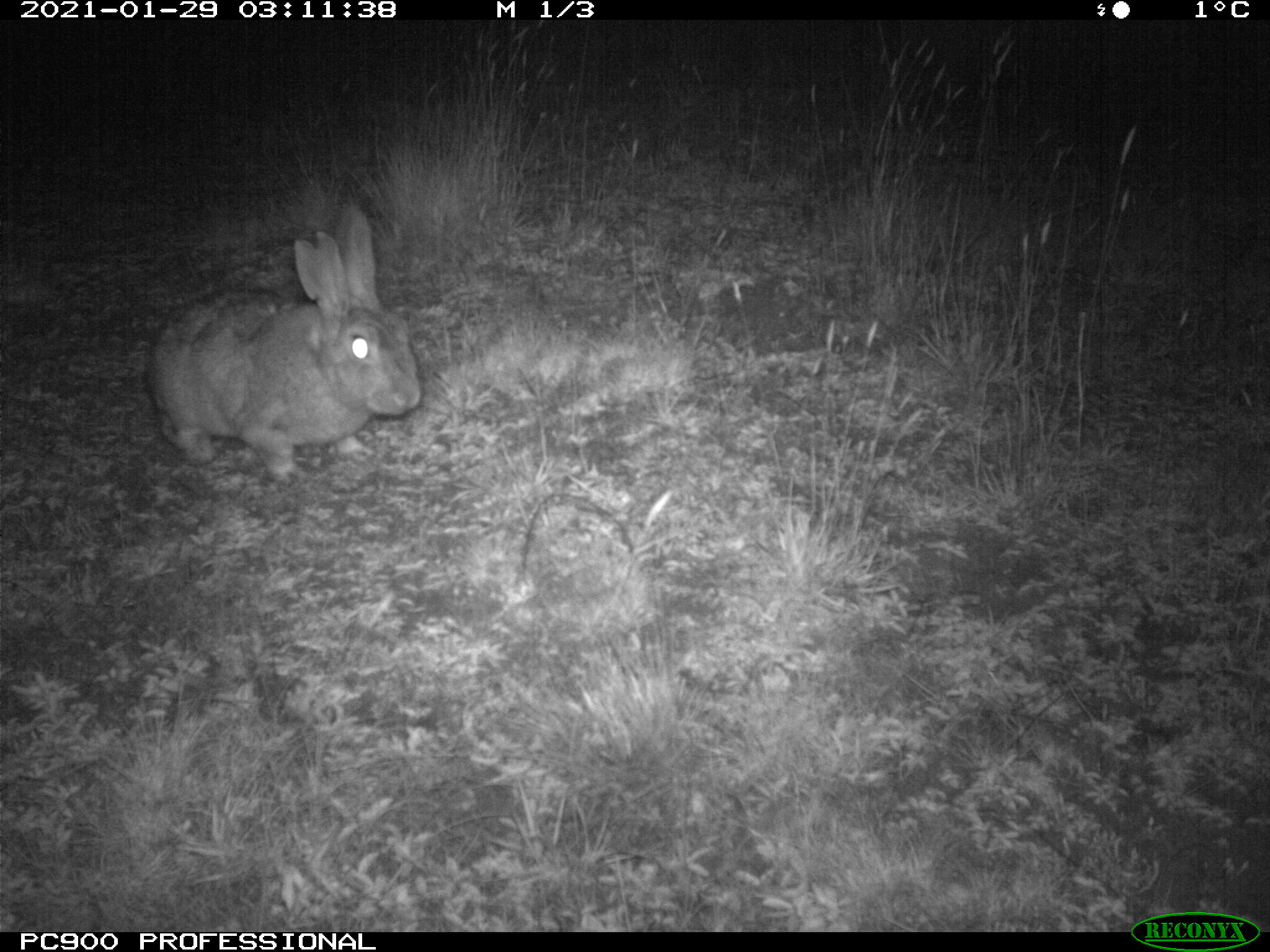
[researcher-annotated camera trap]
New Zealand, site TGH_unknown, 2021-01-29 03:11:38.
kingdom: Animalia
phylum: Chordata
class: Mammalia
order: Lagomorpha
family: Leporidae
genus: Oryctolagus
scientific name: Oryctolagus cuniculus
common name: european rabbit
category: rabbit